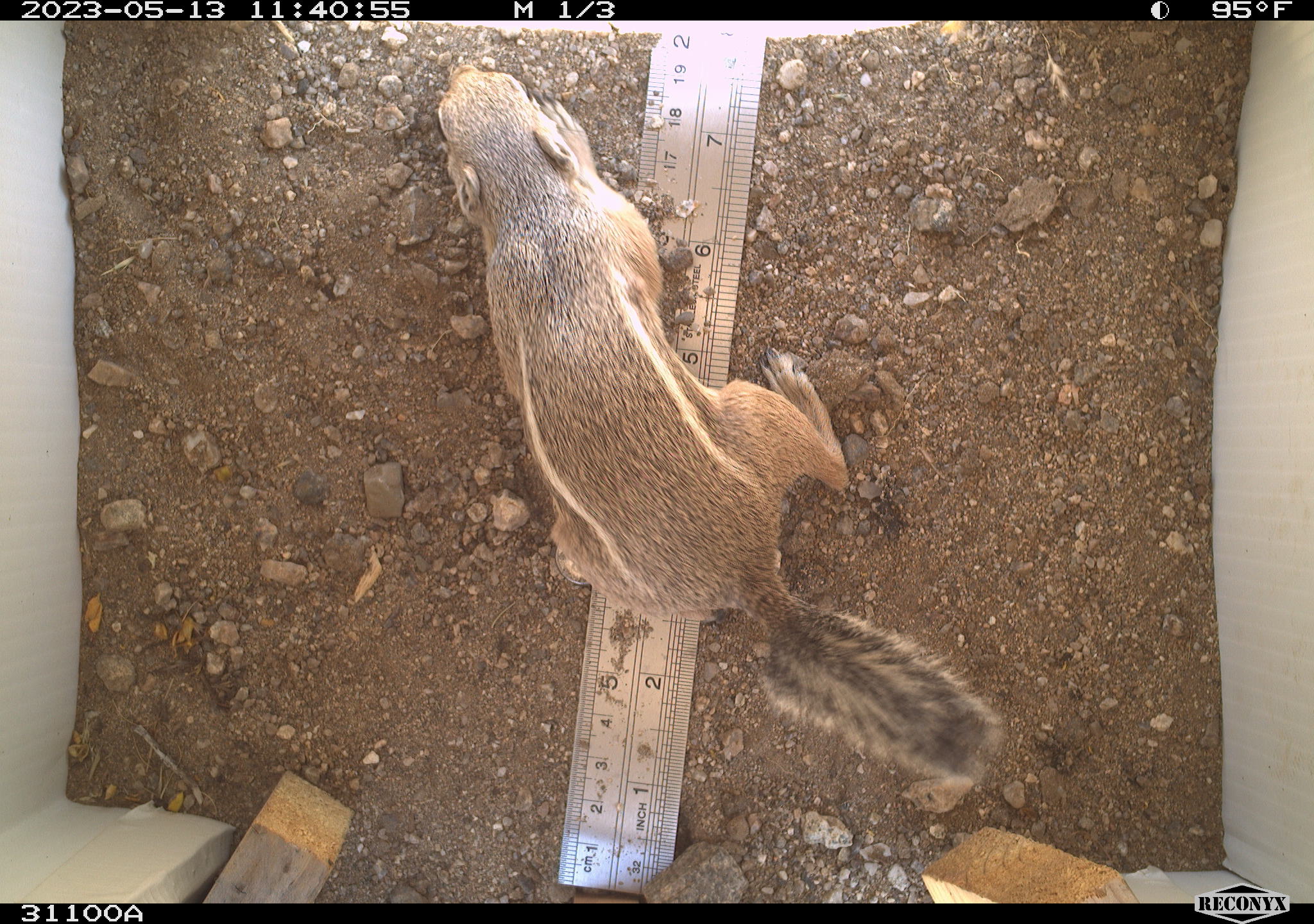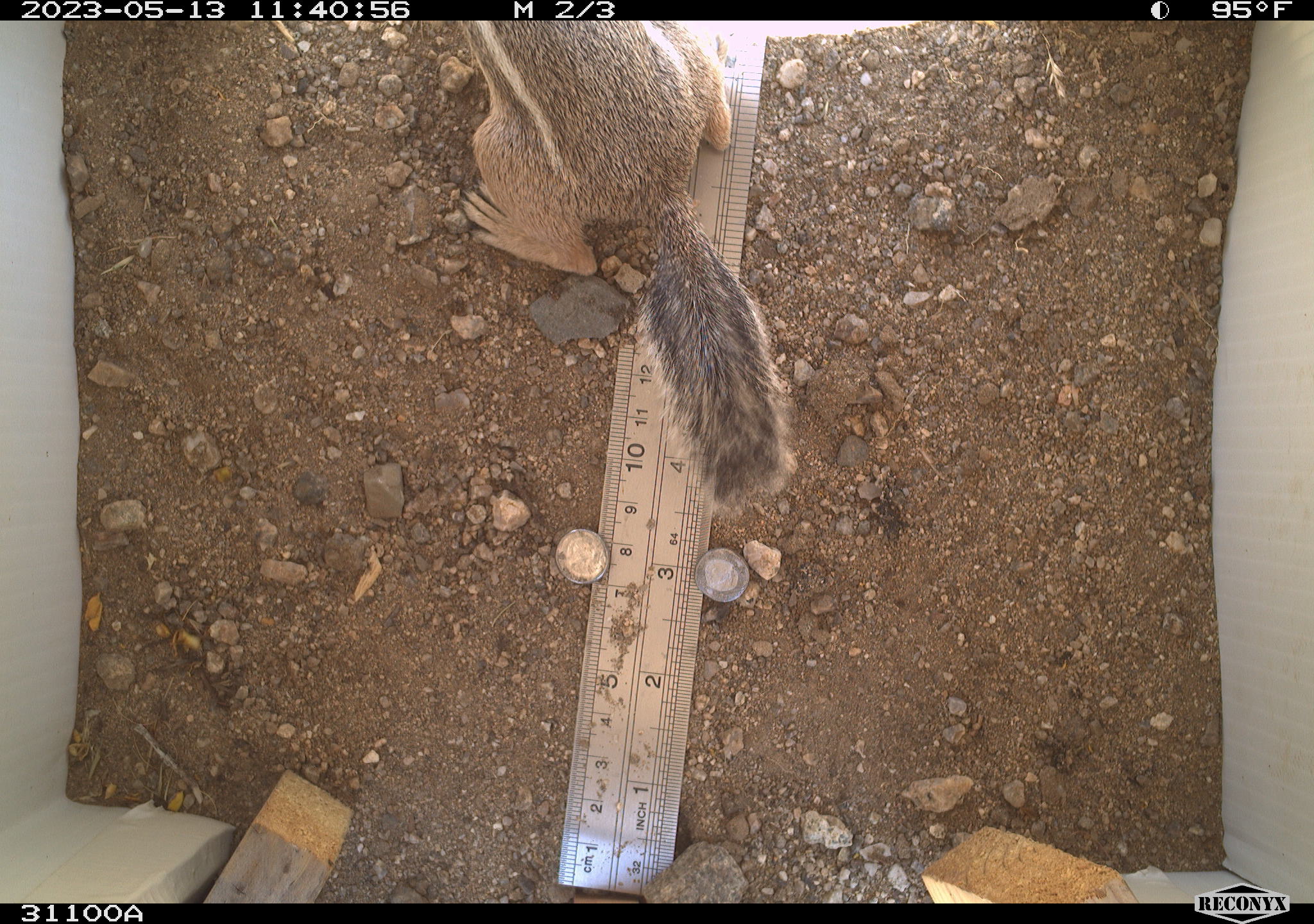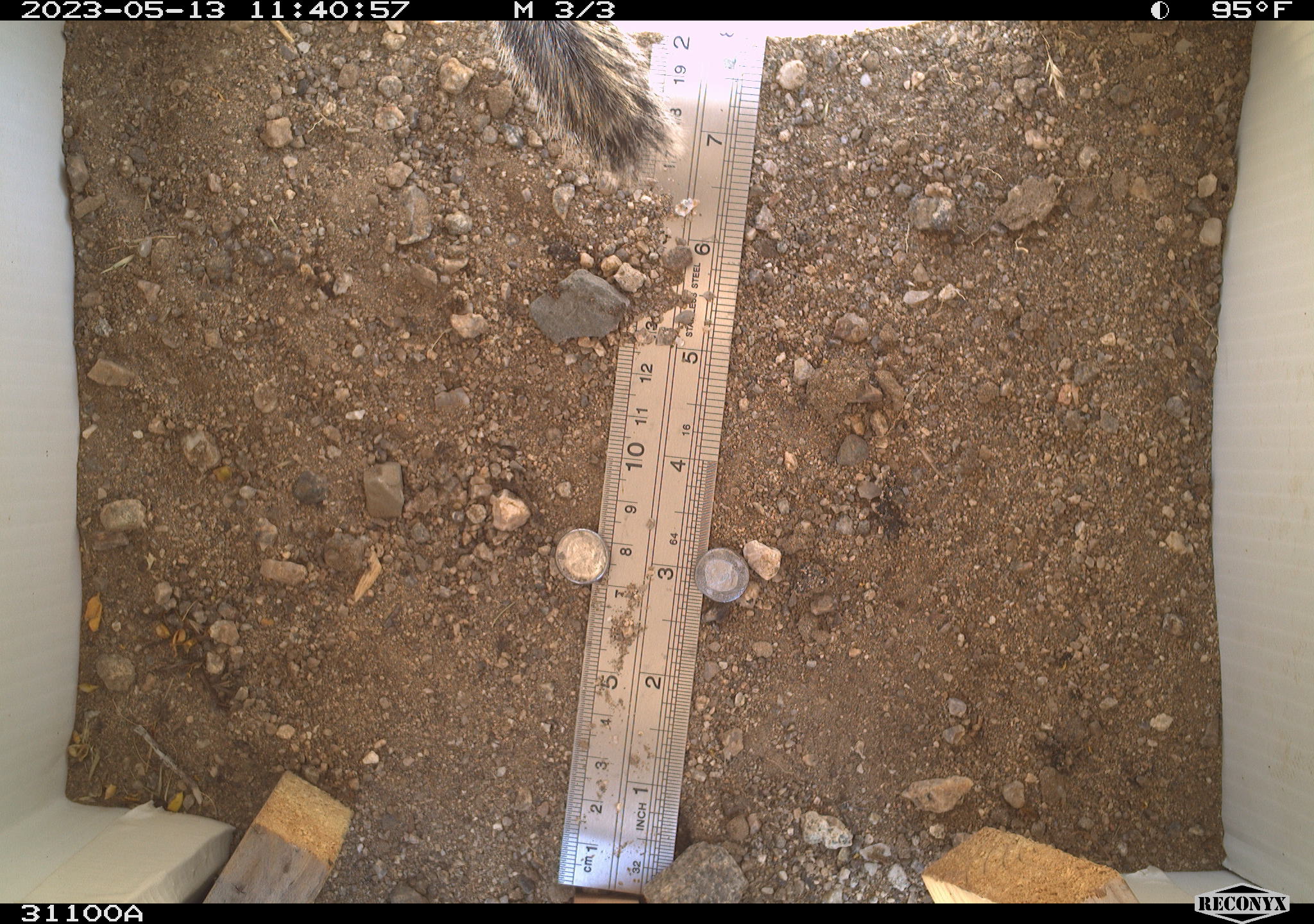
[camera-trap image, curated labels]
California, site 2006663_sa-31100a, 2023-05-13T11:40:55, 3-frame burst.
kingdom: Animalia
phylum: Chordata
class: Mammalia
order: Rodentia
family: Sciuridae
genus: Ammospermophilus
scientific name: Ammospermophilus leucurus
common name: white-tailed antelope squirrel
White-tailed antelope squirrel (Ammospermophilus leucurus).